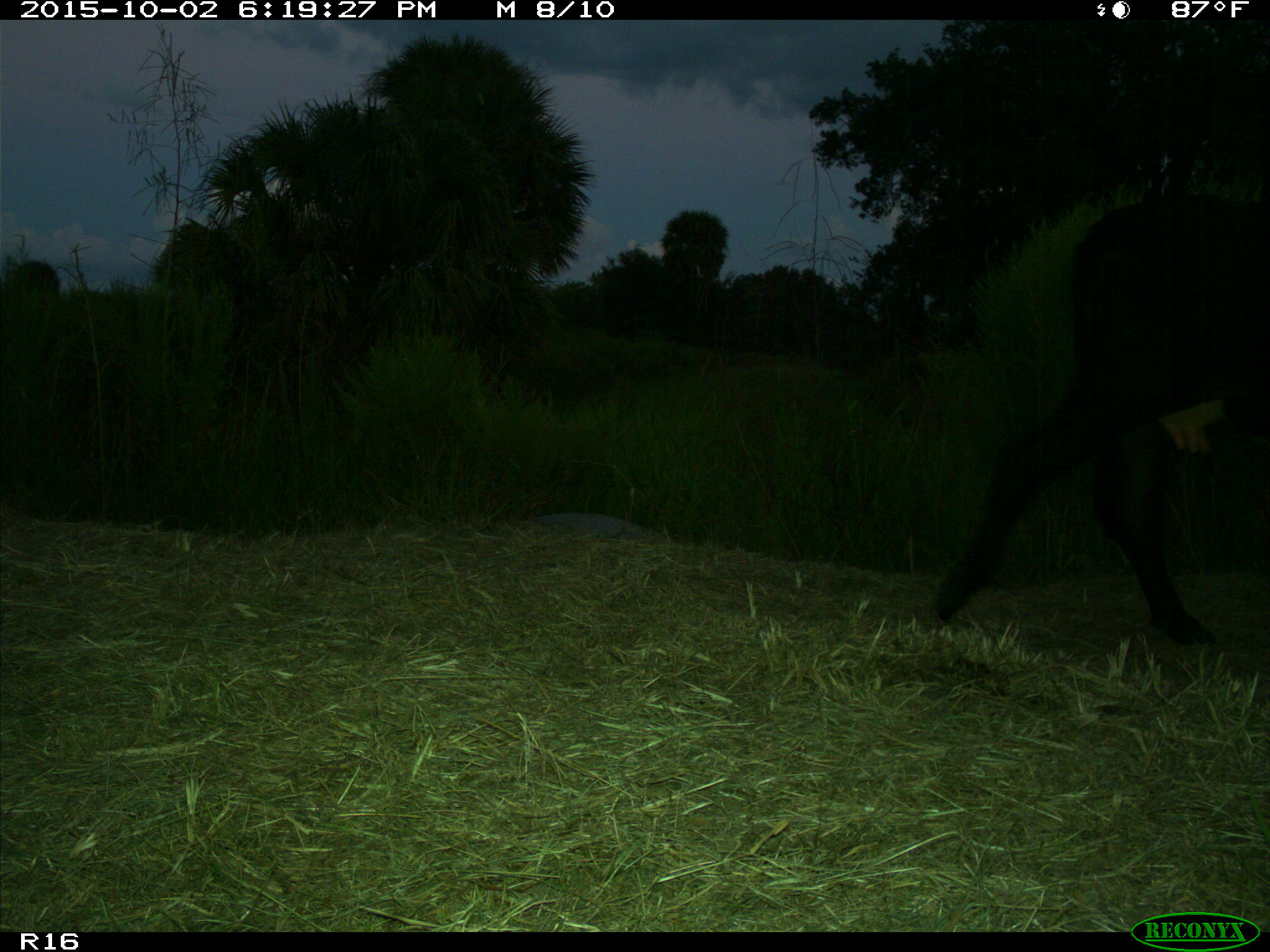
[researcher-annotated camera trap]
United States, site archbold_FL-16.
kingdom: Animalia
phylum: Chordata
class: Mammalia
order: Artiodactyla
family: Bovidae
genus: Bos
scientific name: Bos taurus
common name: domestic cow